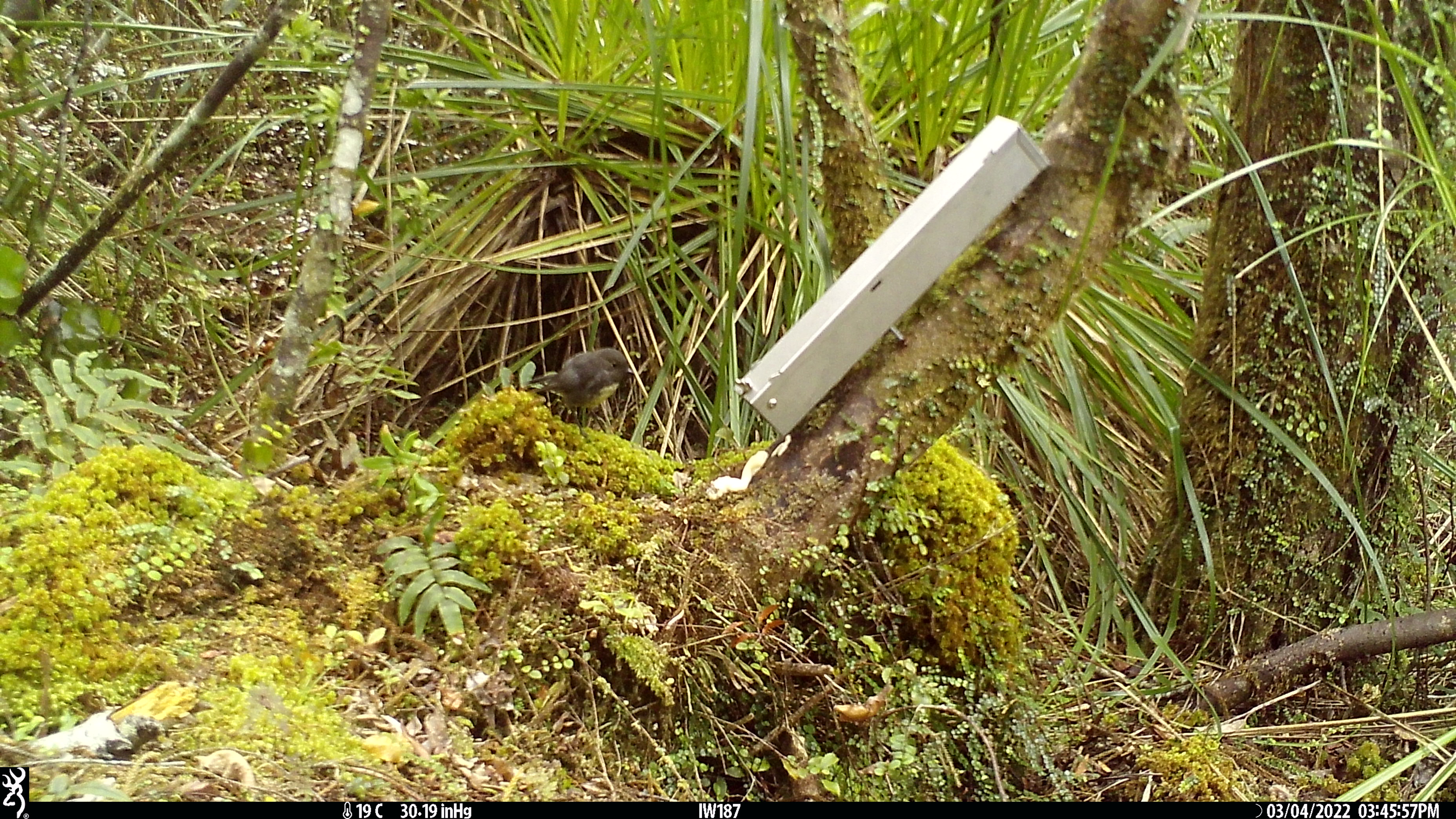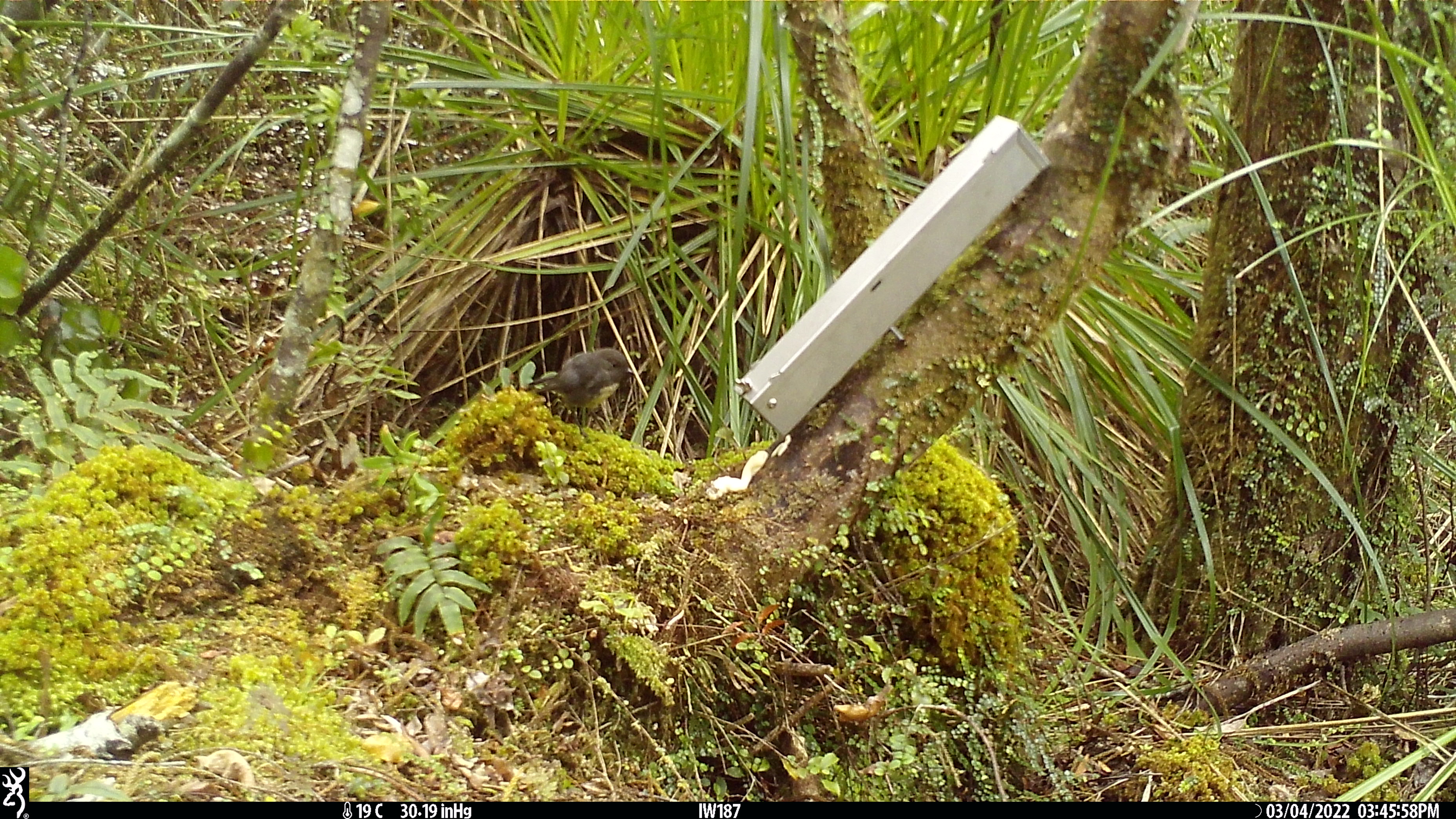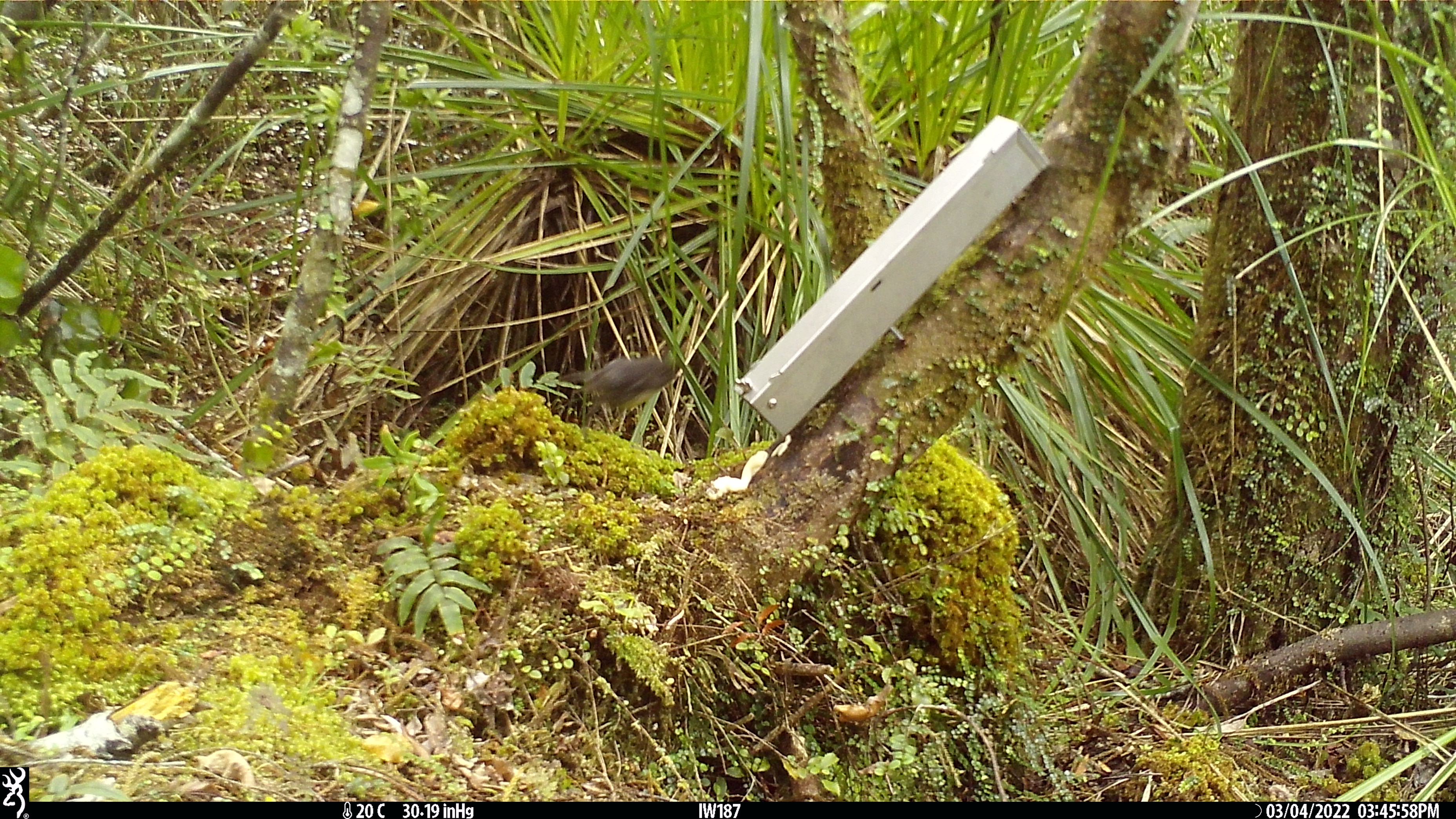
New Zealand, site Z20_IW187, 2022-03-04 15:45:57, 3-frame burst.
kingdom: Animalia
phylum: Chordata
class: Aves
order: Passeriformes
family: Petroicidae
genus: Petroica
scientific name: Petroica macrocephala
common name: tomtit